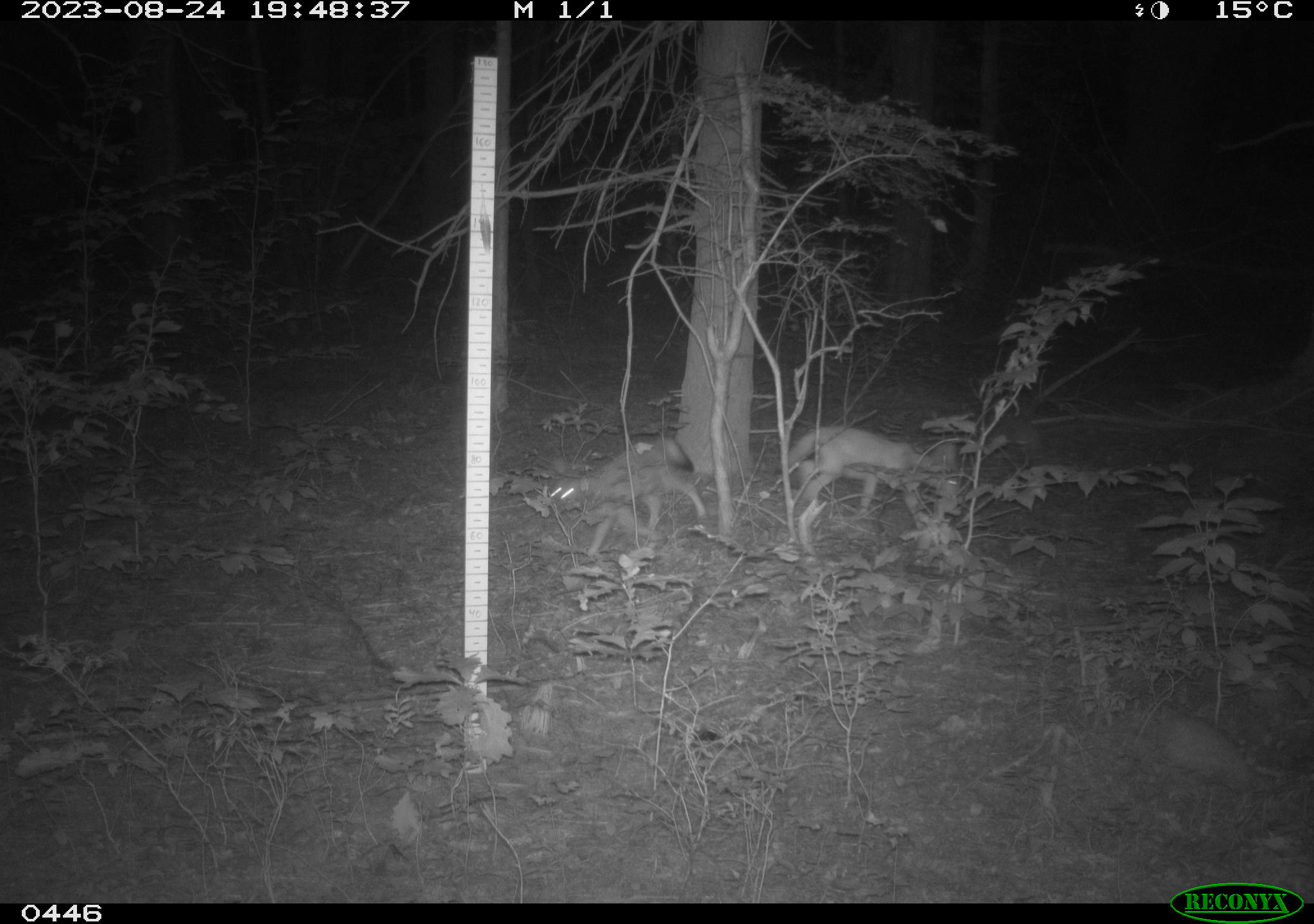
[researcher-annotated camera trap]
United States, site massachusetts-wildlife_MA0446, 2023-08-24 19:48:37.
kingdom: Animalia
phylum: Chordata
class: Mammalia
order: Carnivora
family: Canidae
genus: Canis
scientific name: Canis latrans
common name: coyote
Coyote (Canis latrans).